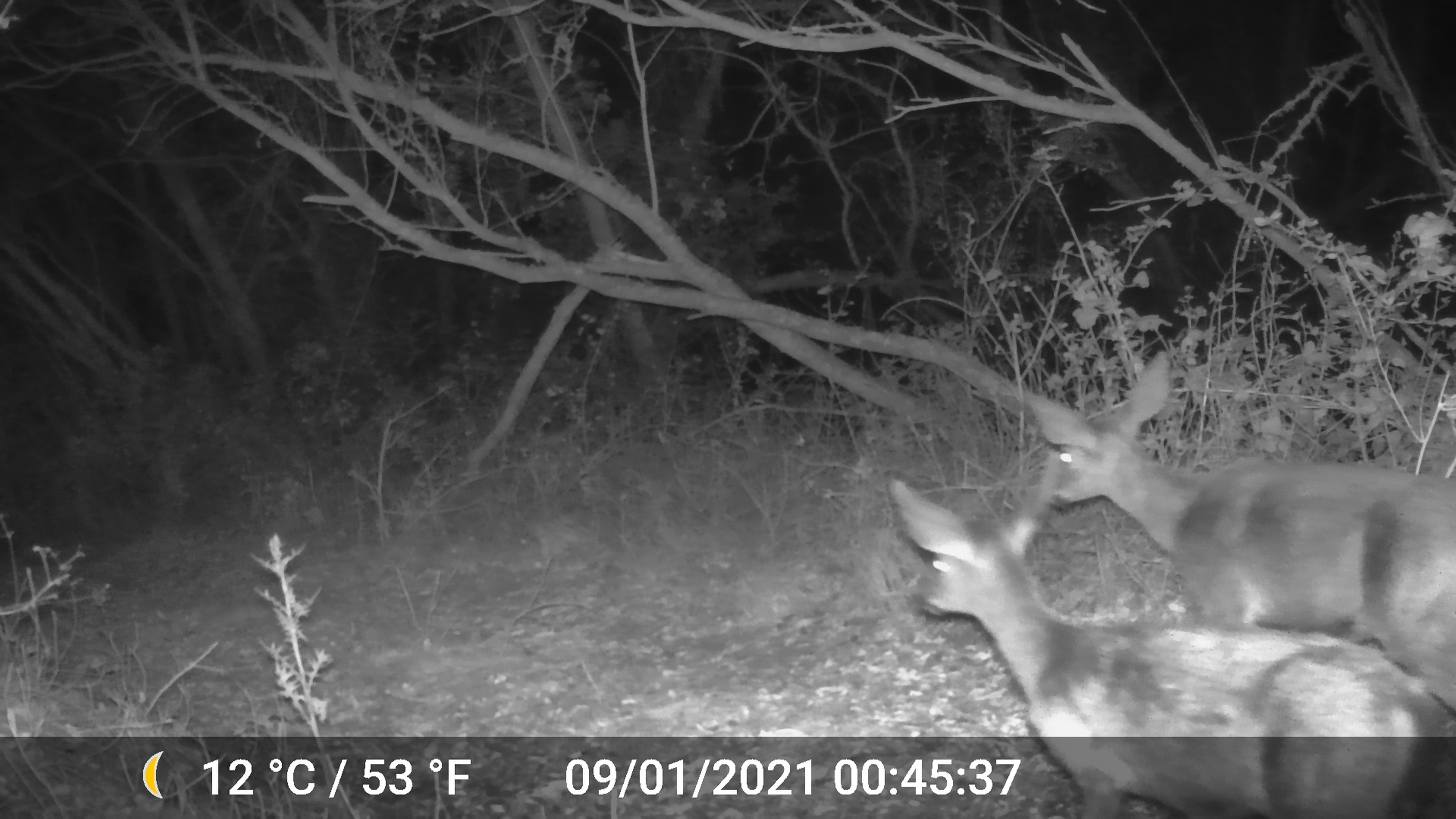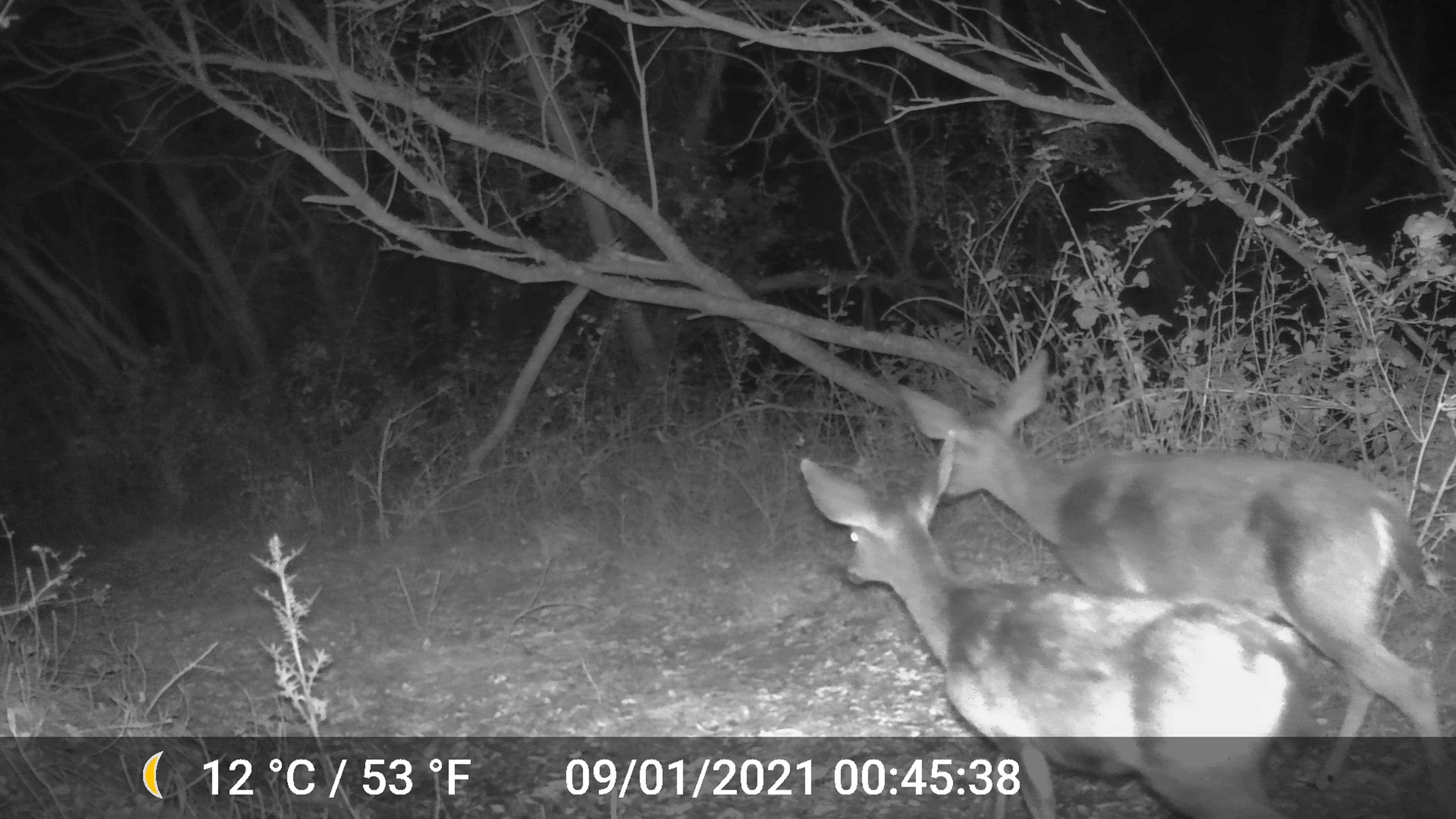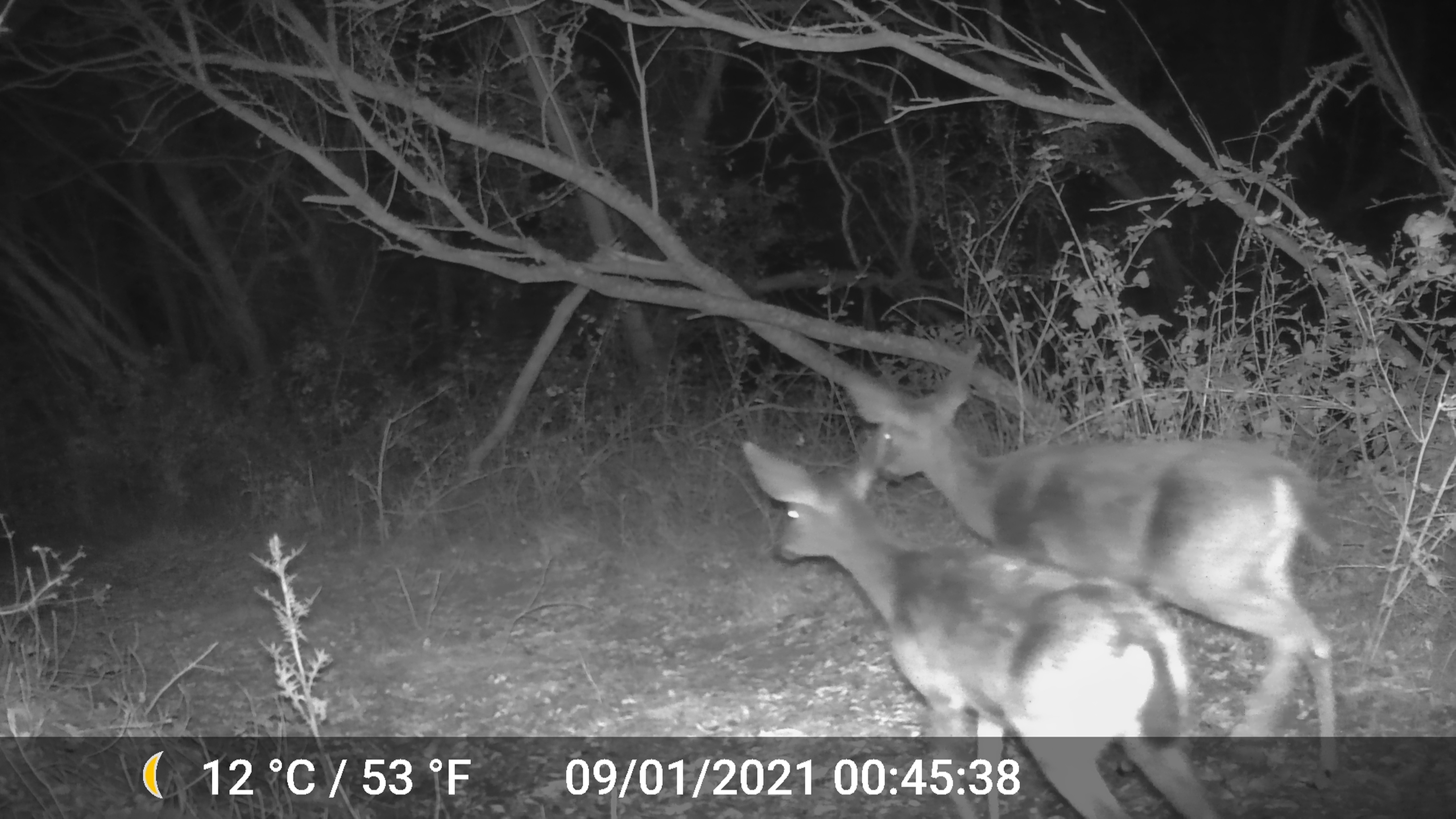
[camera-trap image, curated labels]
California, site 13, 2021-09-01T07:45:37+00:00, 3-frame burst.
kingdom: Animalia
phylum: Chordata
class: Mammalia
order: Artiodactyla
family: Cervidae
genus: Odocoileus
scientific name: Odocoileus hemionus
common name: mule deer